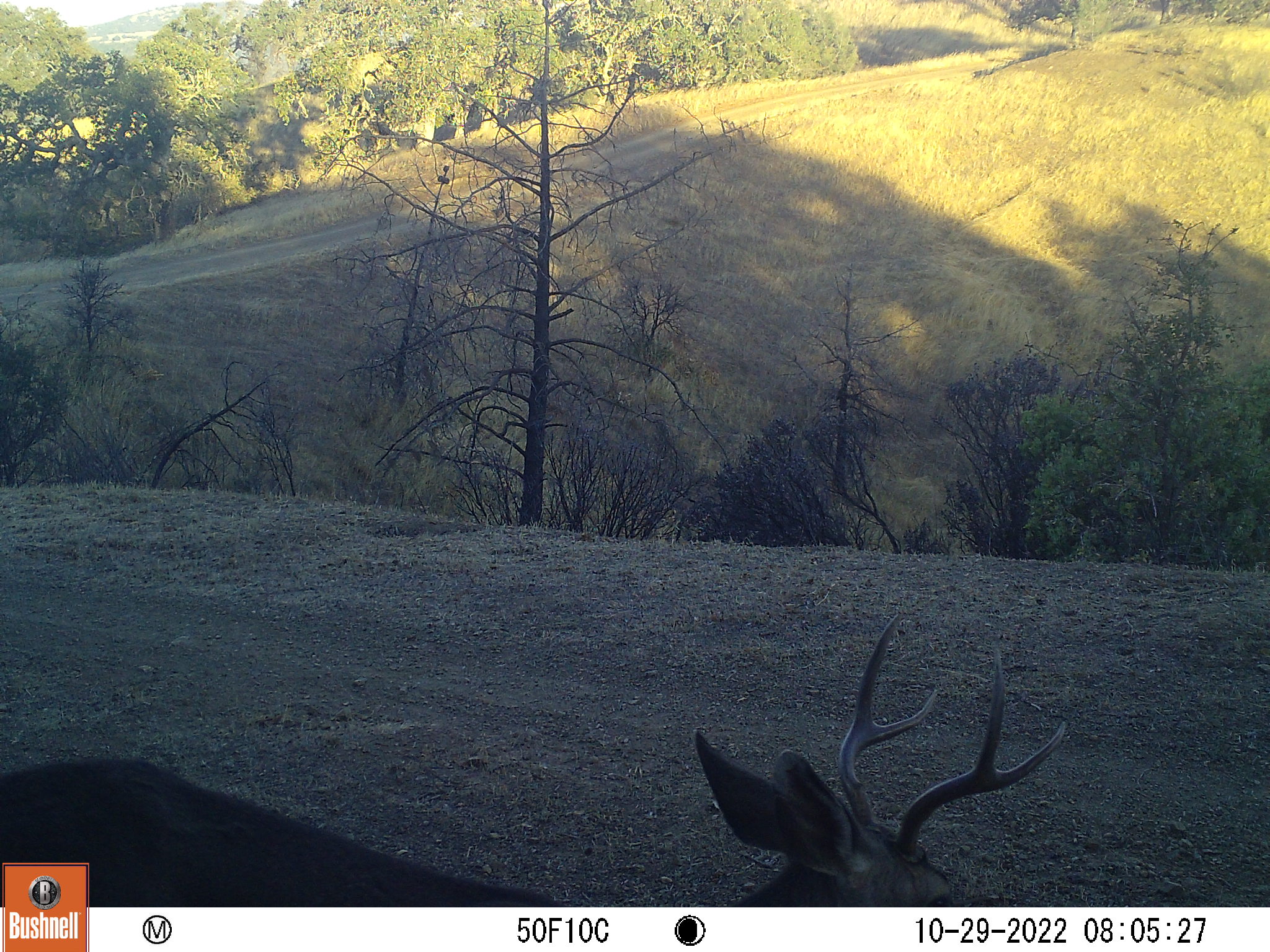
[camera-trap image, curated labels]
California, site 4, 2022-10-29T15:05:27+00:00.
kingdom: Animalia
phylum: Chordata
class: Mammalia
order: Artiodactyla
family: Cervidae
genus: Odocoileus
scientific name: Odocoileus hemionus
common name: mule deer